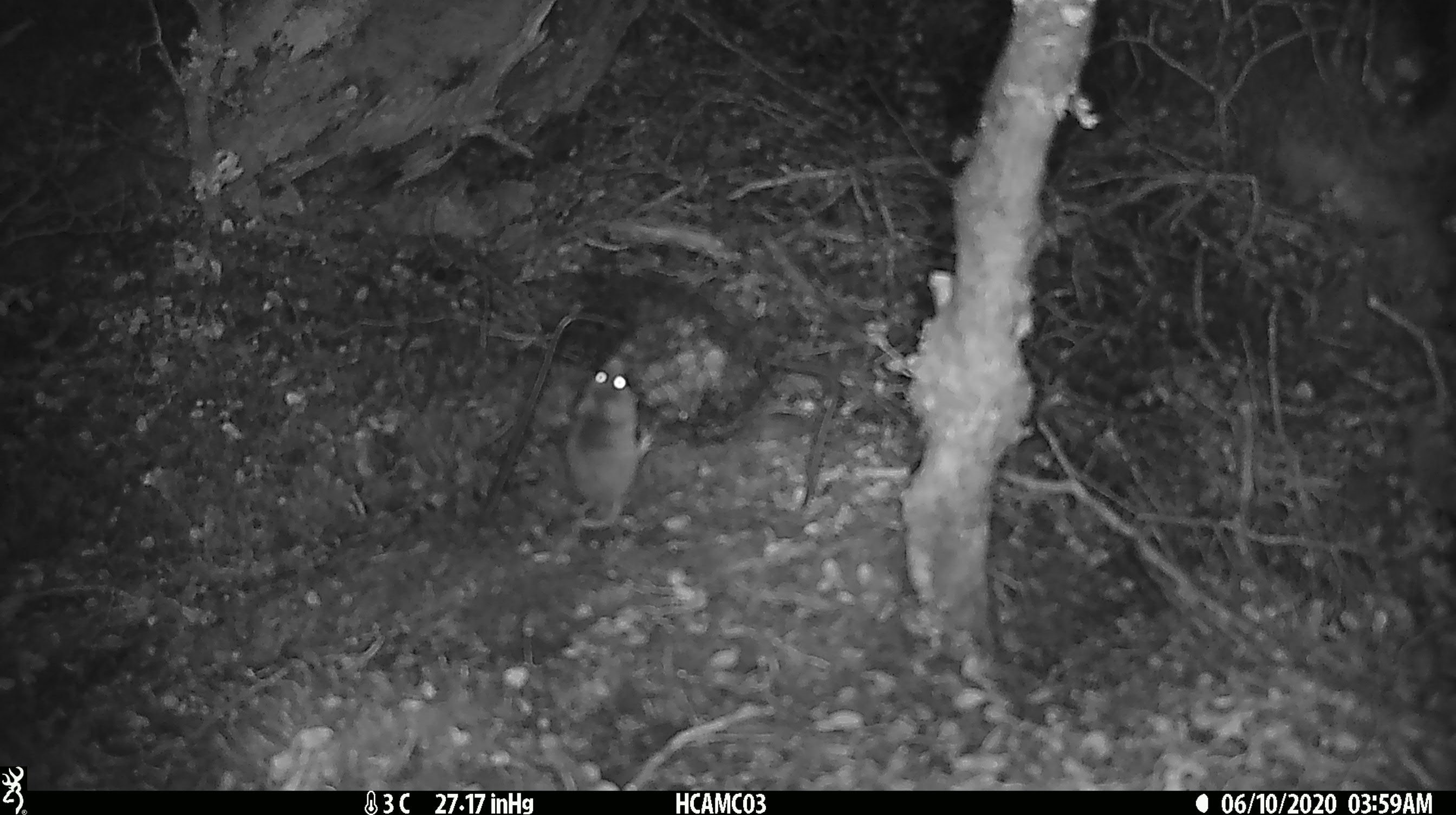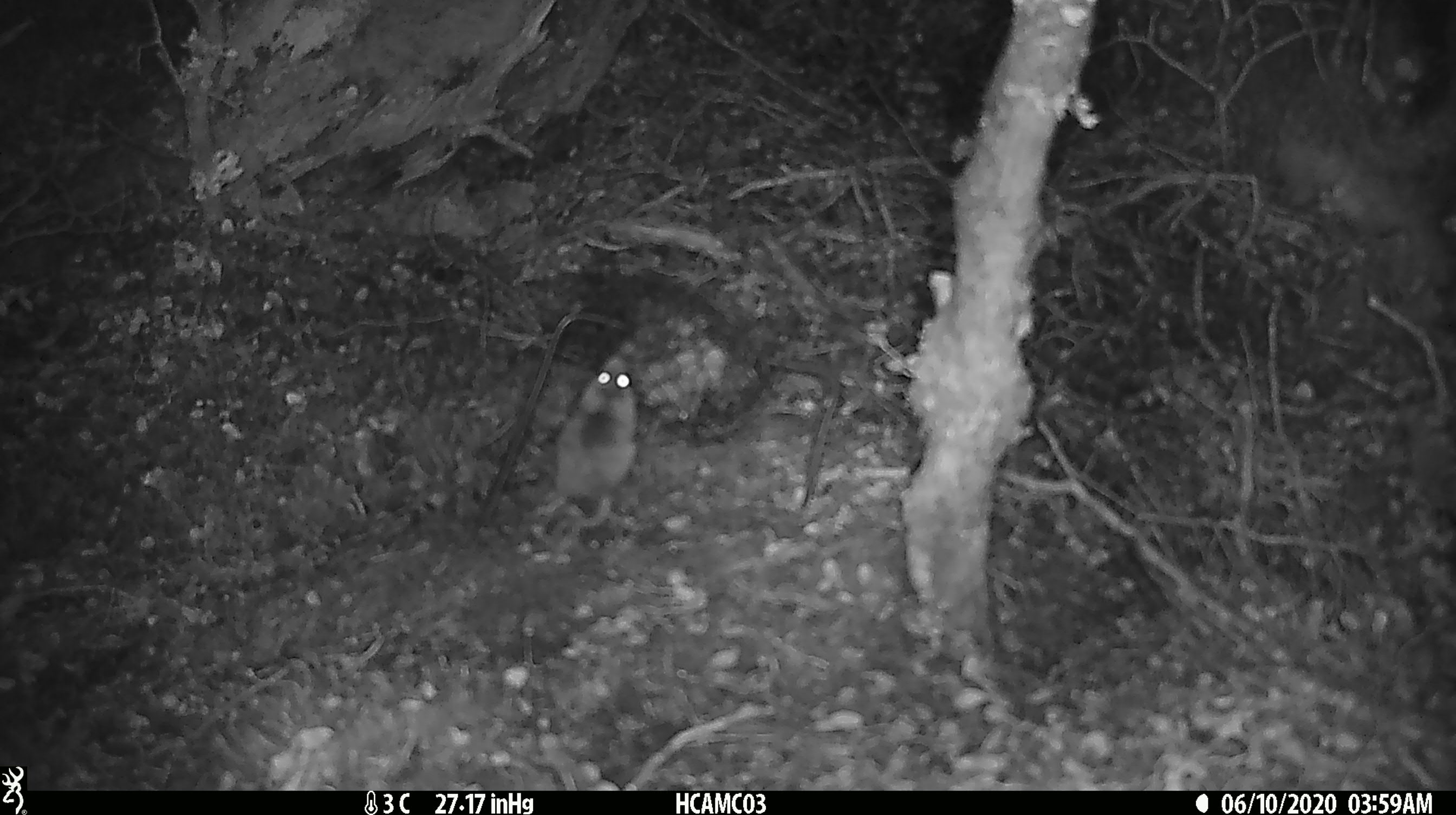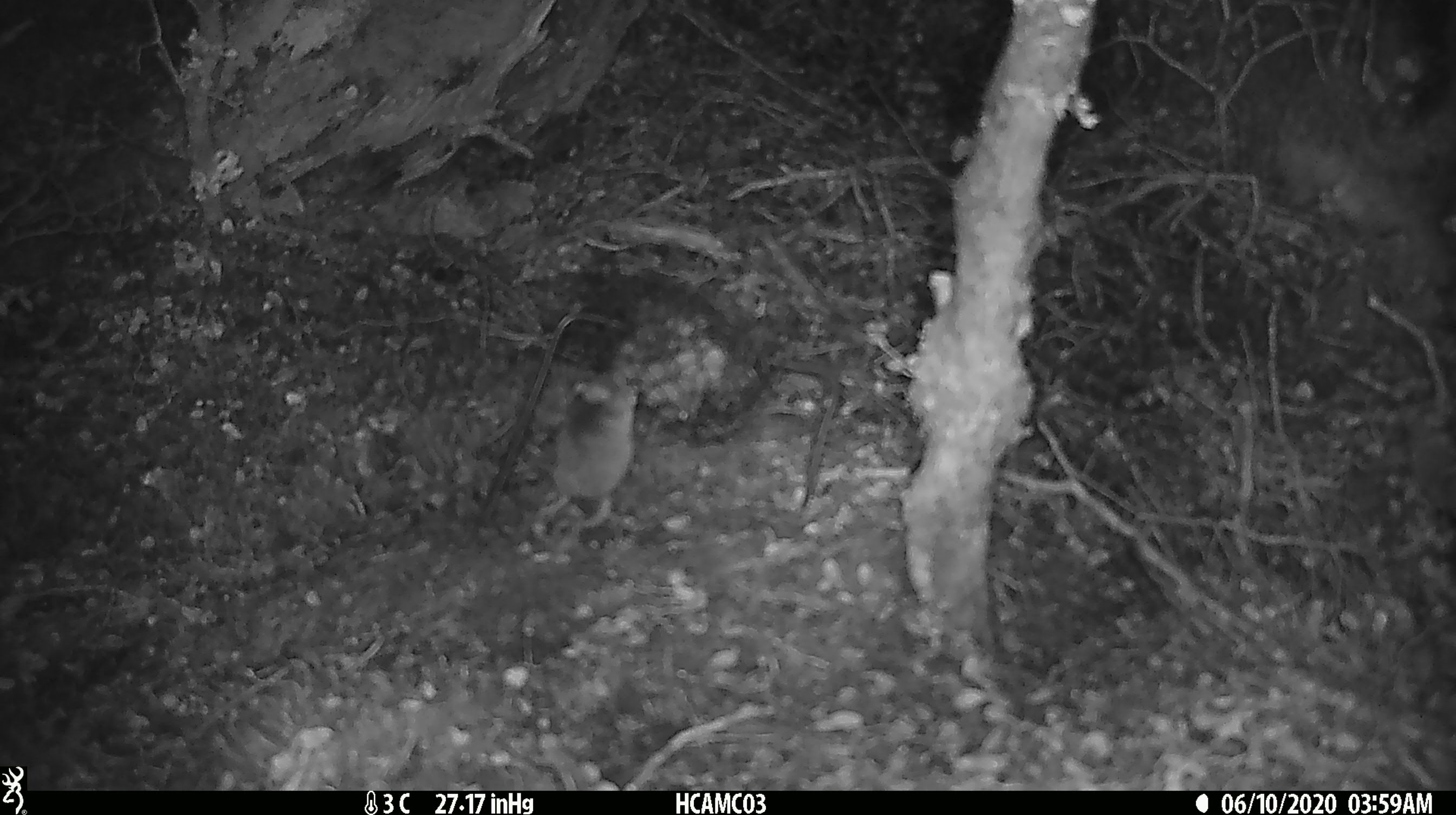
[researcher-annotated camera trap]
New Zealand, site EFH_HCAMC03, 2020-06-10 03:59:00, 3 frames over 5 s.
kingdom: Animalia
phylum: Chordata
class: Mammalia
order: Rodentia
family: Muridae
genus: Mus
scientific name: Mus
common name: mouse